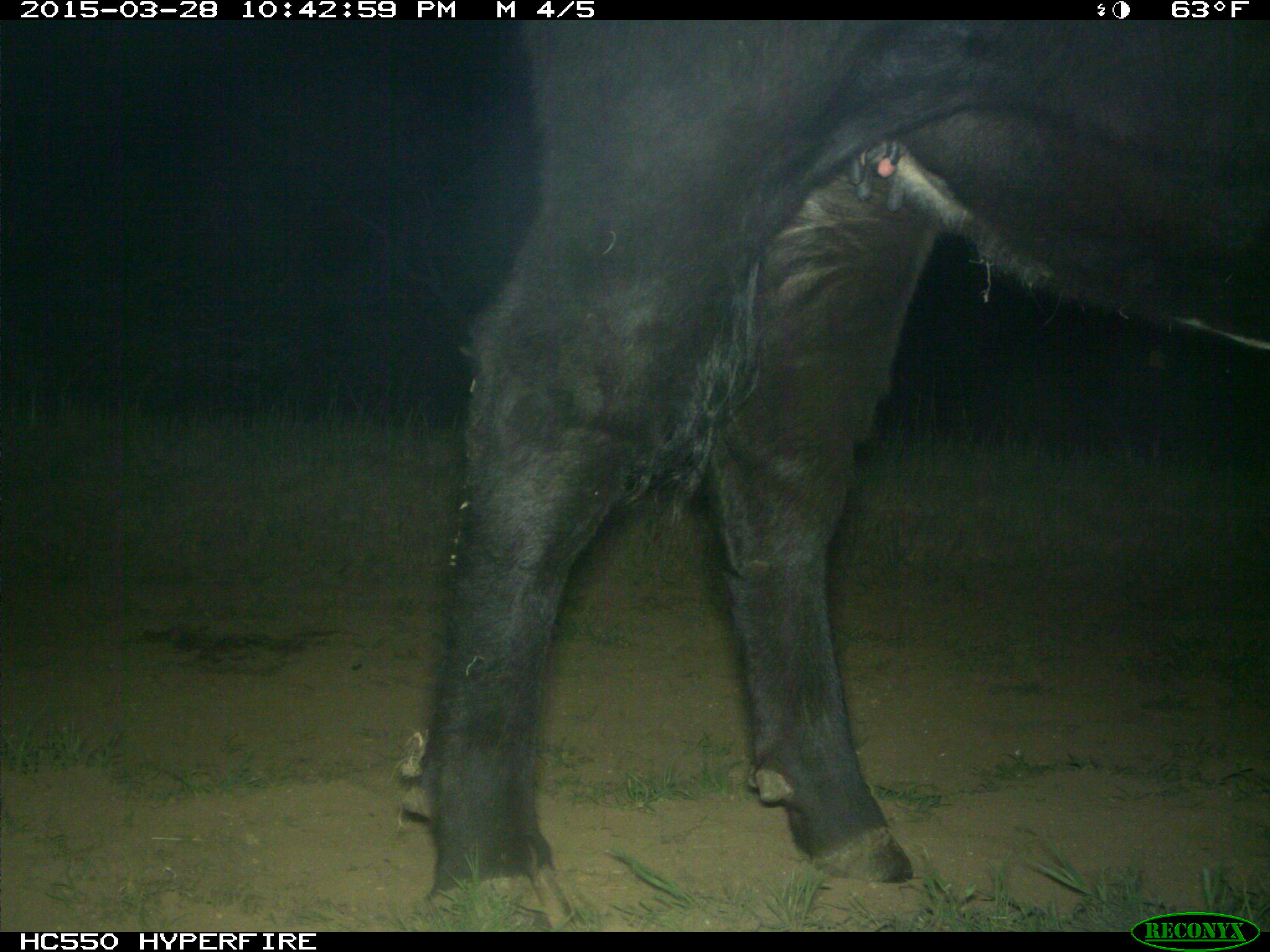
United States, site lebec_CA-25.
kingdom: Animalia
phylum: Chordata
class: Mammalia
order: Artiodactyla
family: Bovidae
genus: Bos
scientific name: Bos taurus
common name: domestic cow